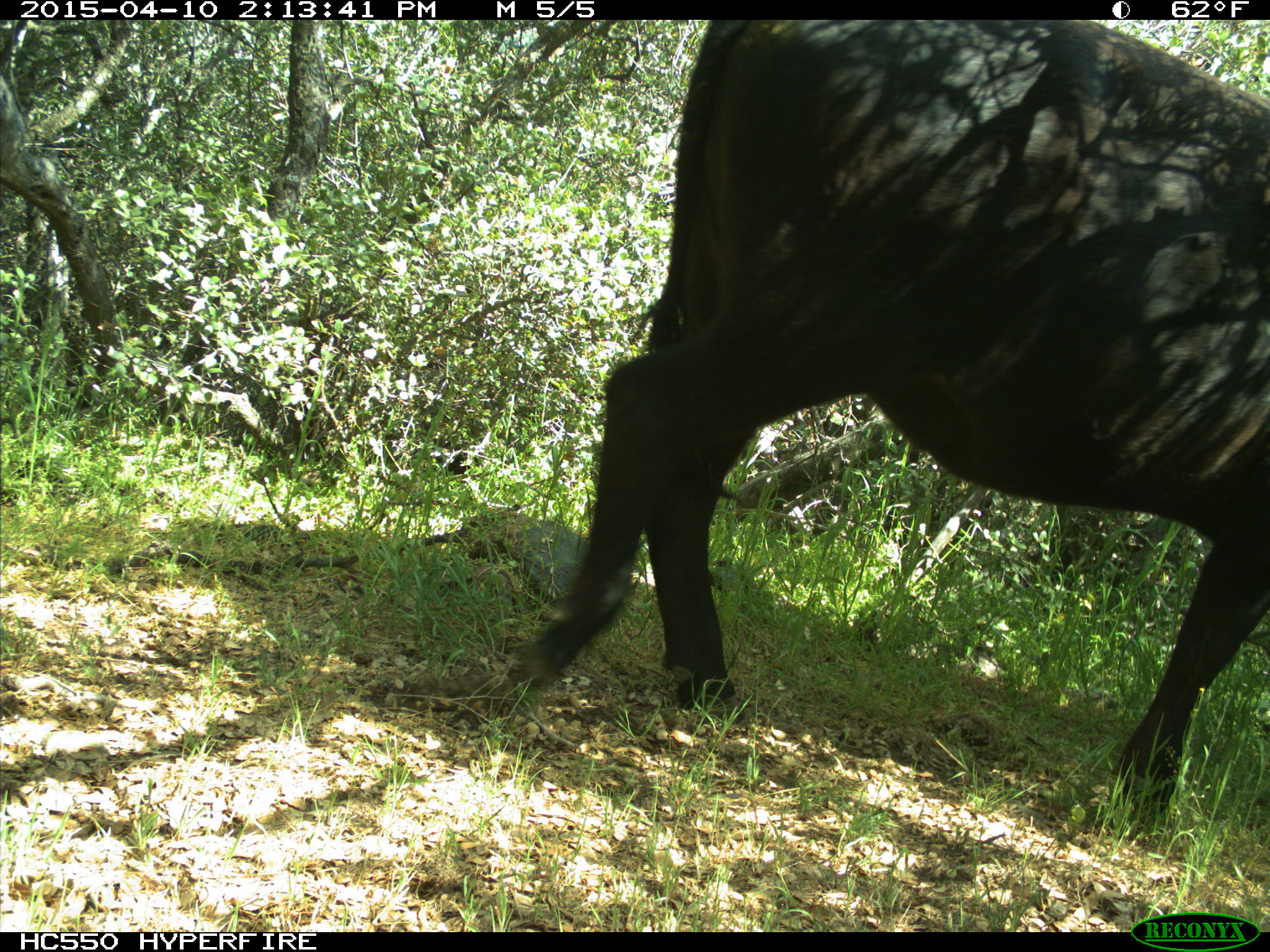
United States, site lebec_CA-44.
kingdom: Animalia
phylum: Chordata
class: Mammalia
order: Artiodactyla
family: Bovidae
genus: Bos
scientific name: Bos taurus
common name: domestic cow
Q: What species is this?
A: Bos taurus (domestic cow).